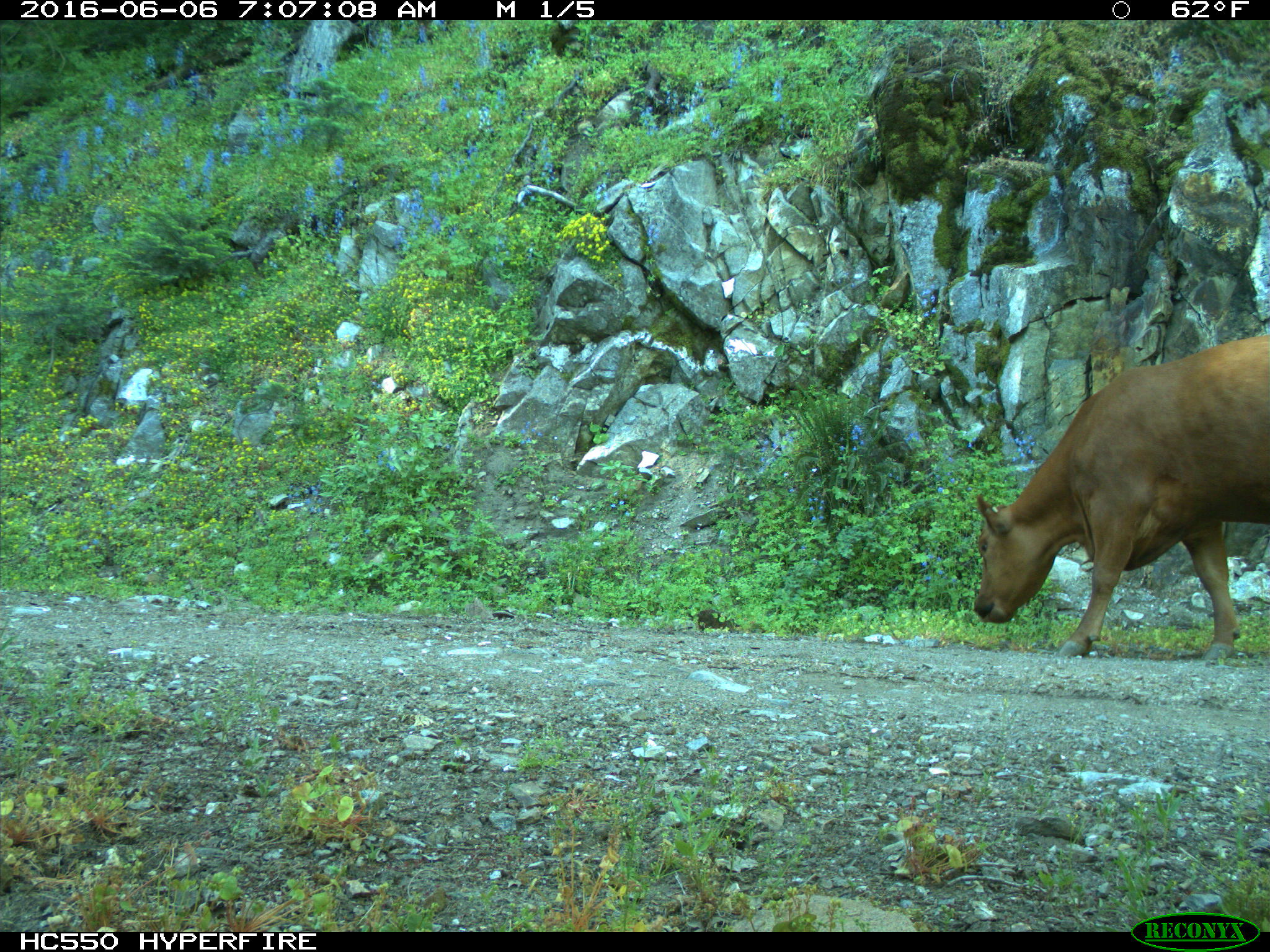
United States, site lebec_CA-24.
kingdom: Animalia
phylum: Chordata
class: Mammalia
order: Artiodactyla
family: Bovidae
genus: Bos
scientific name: Bos taurus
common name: domestic cow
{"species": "Bos taurus (domestic cow)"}